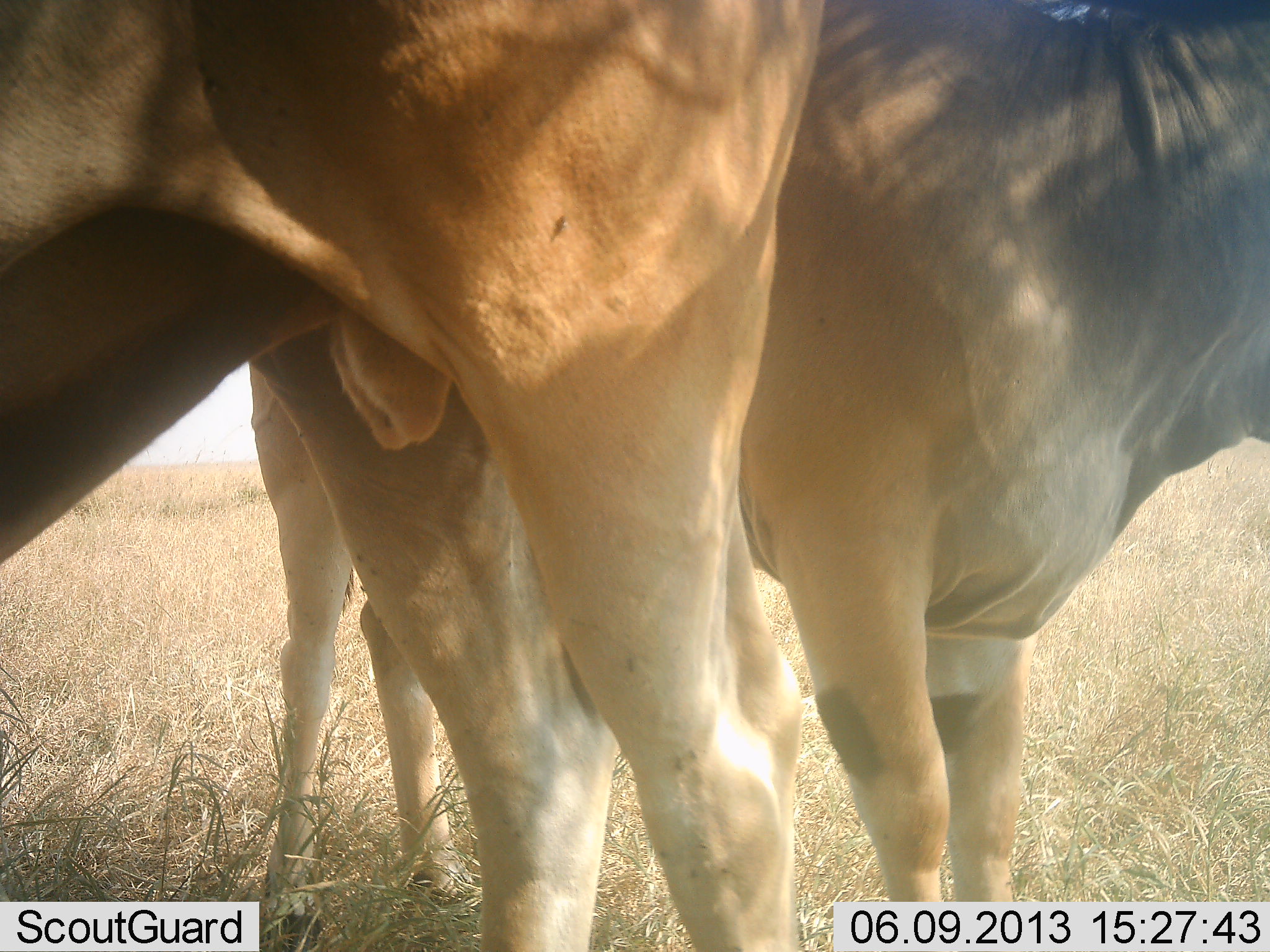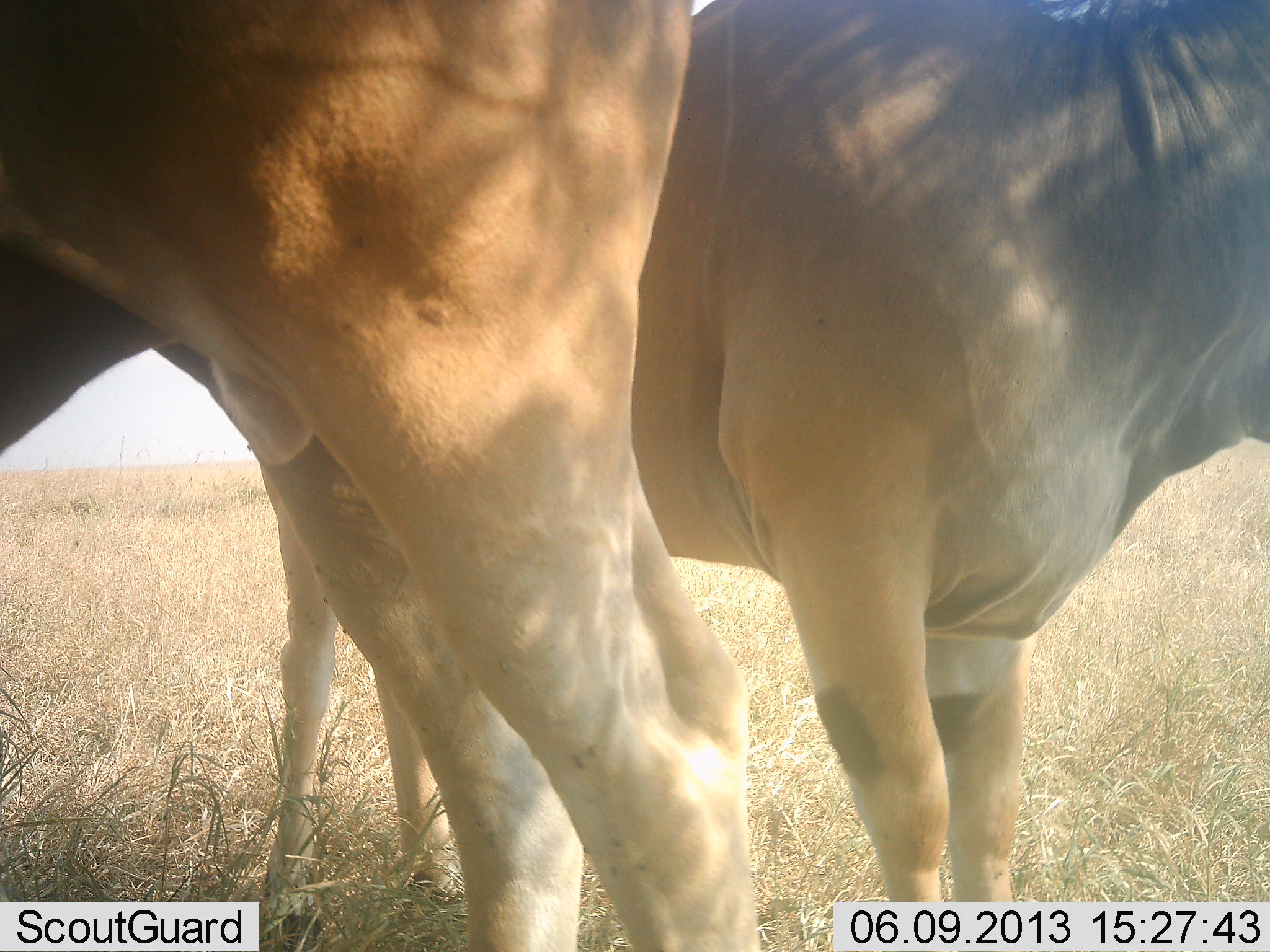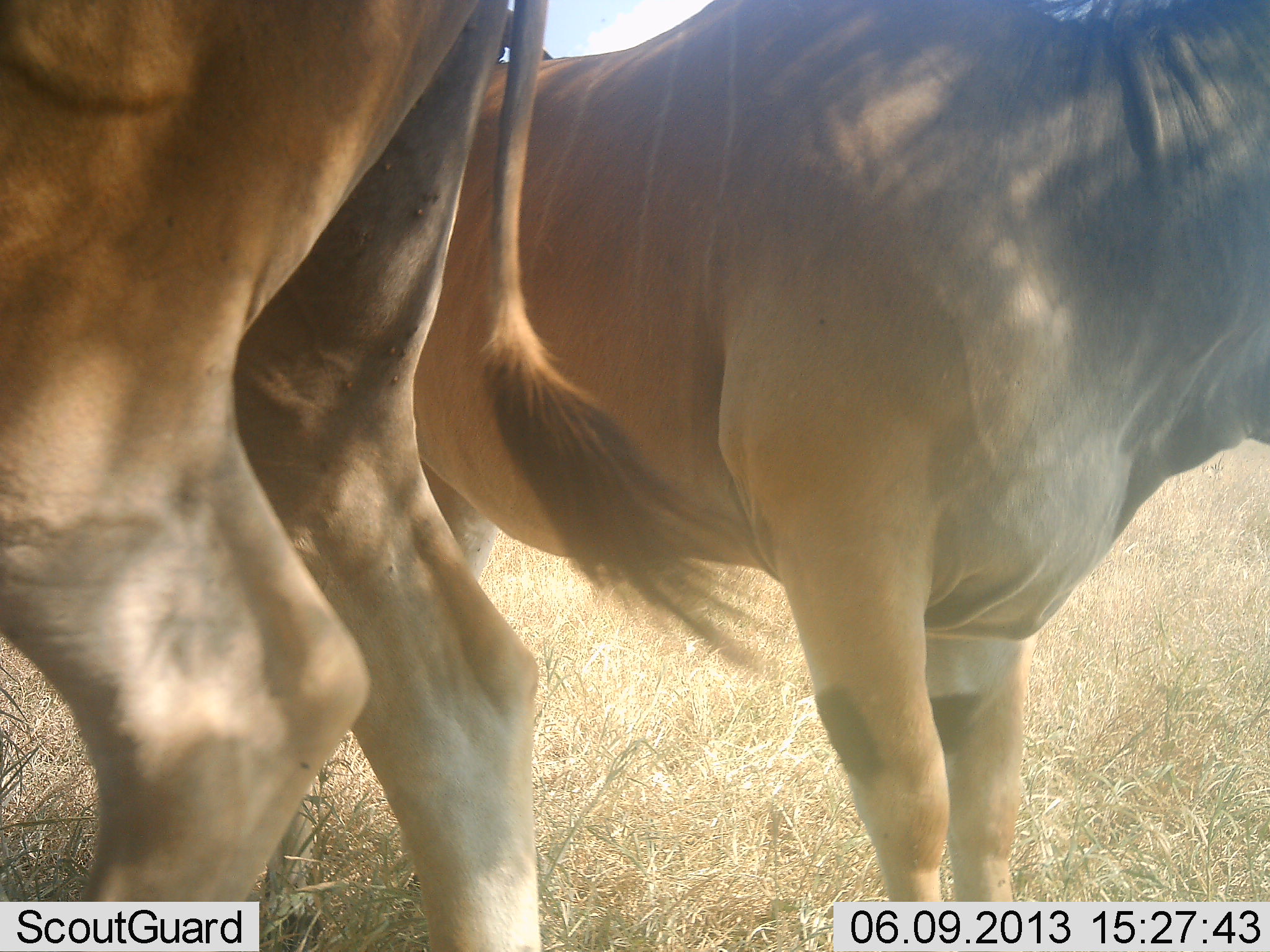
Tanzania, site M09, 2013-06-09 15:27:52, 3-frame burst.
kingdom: Animalia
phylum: Chordata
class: Mammalia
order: Artiodactyla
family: Bovidae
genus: Tragelaphus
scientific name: Tragelaphus oryx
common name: eland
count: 2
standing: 95%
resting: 0%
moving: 21%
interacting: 5%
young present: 0%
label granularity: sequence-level